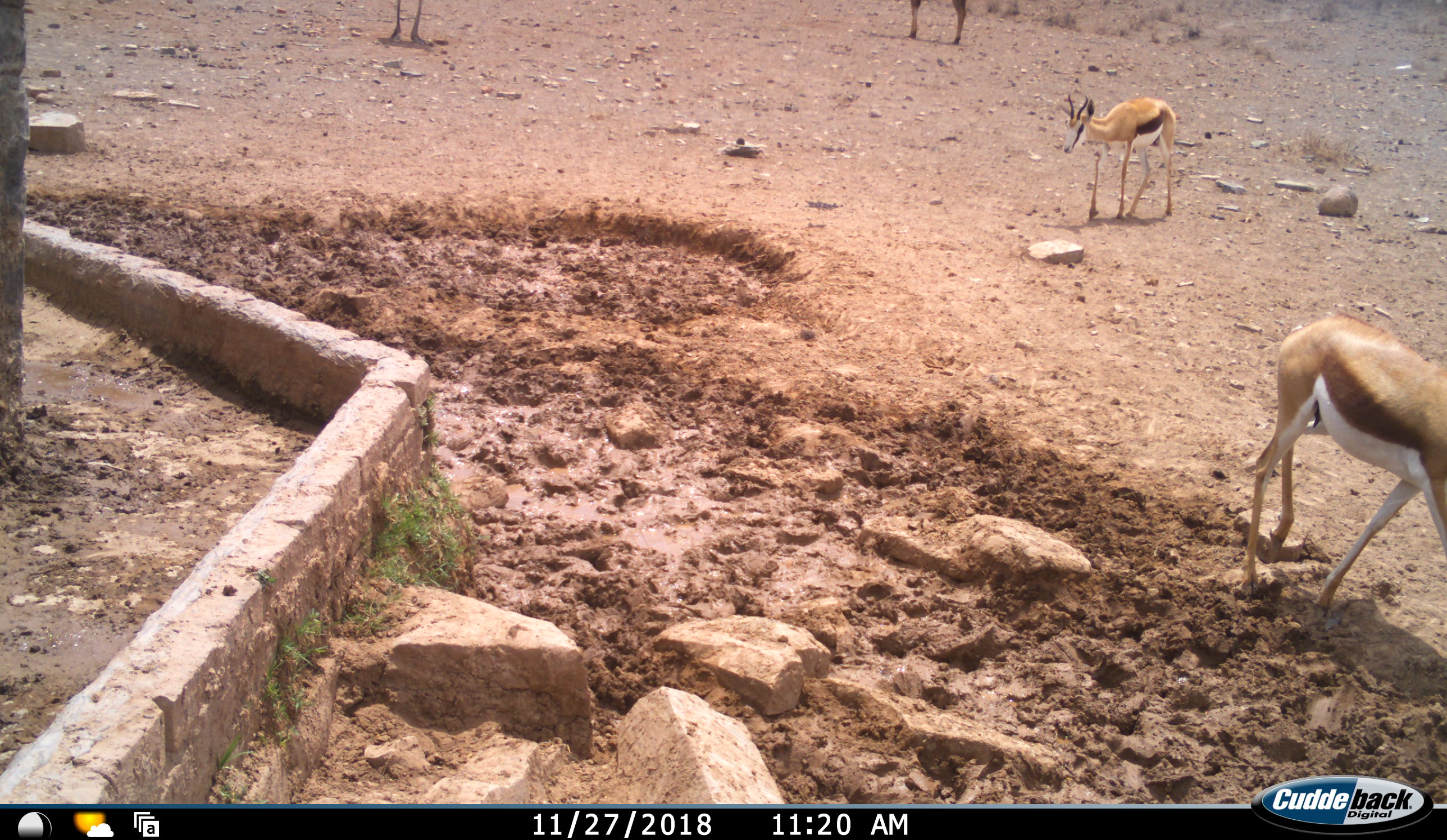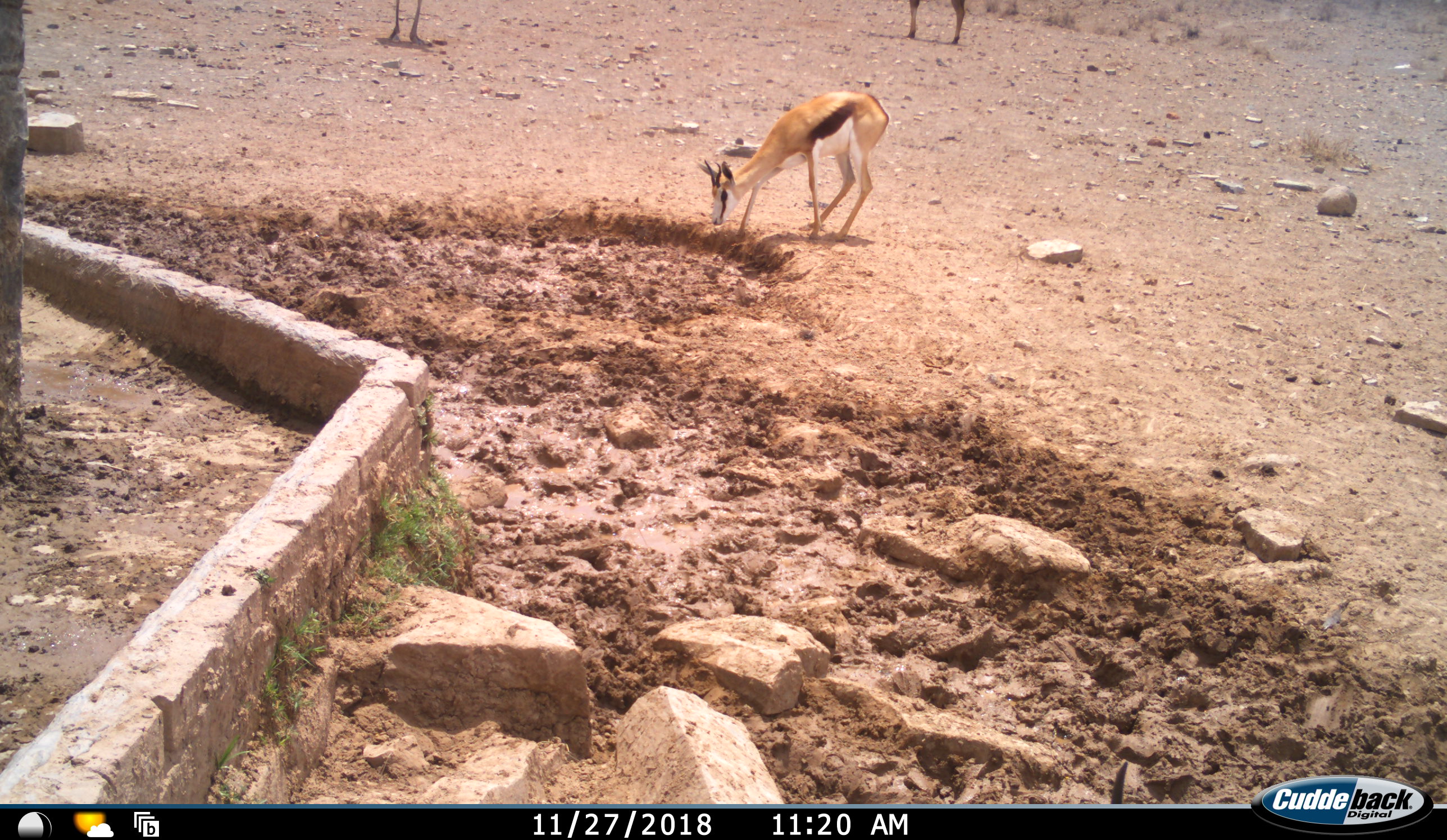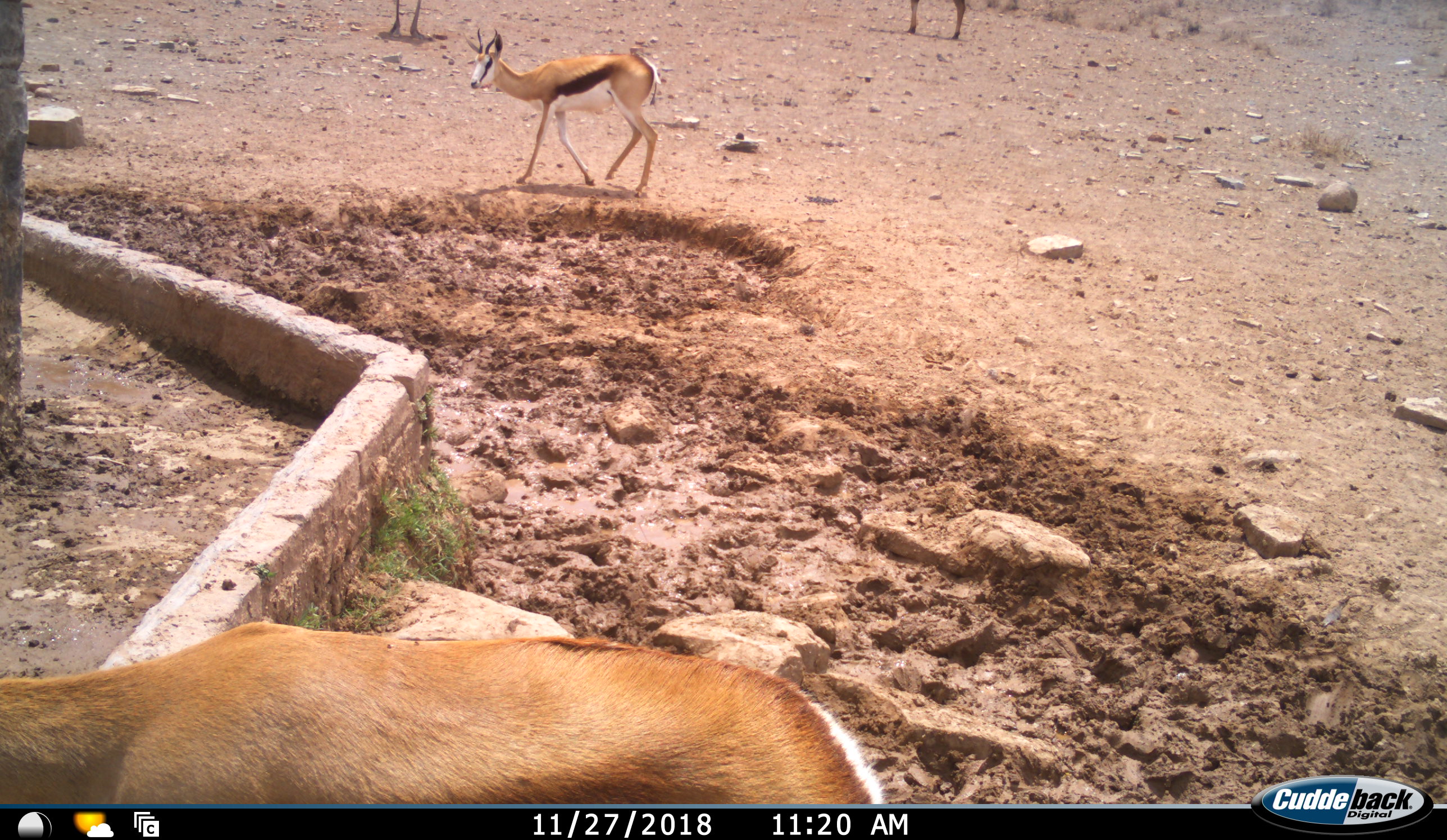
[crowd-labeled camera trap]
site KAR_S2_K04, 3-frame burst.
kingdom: Animalia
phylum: Chordata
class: Aves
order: Struthioniformes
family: Struthionidae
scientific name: Struthionidae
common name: ostrich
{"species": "ostrich (Struthionidae)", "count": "1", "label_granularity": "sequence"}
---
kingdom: Animalia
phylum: Chordata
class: Mammalia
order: Artiodactyla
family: Bovidae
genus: Antidorcas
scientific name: Antidorcas marsupialis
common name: springbok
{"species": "springbok (Antidorcas marsupialis)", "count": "3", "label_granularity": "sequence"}